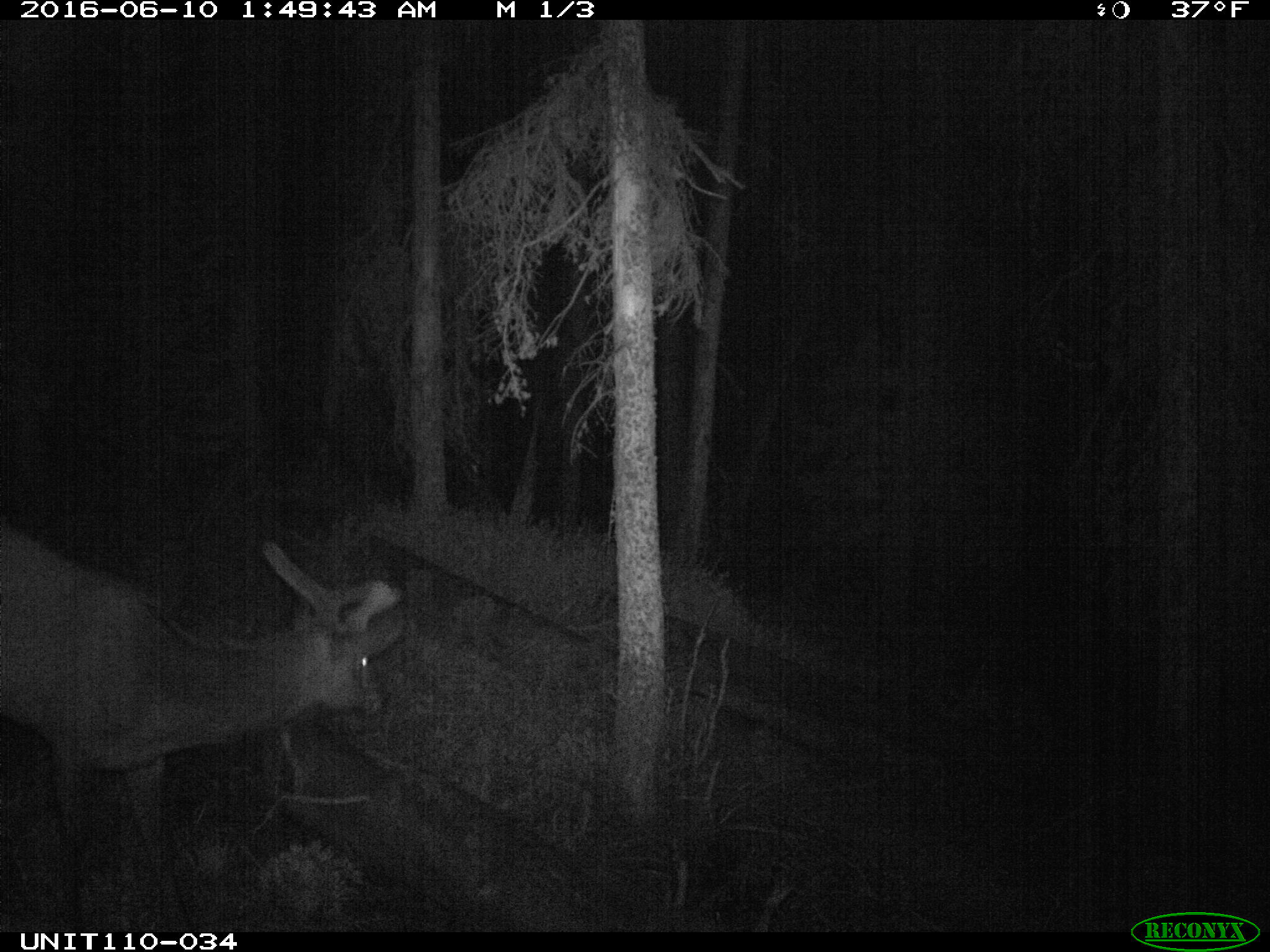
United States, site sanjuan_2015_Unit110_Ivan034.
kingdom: Animalia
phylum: Chordata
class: Mammalia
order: Artiodactyla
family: Cervidae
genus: Cervus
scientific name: Cervus elaphus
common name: red deer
Cervus elaphus (red deer).